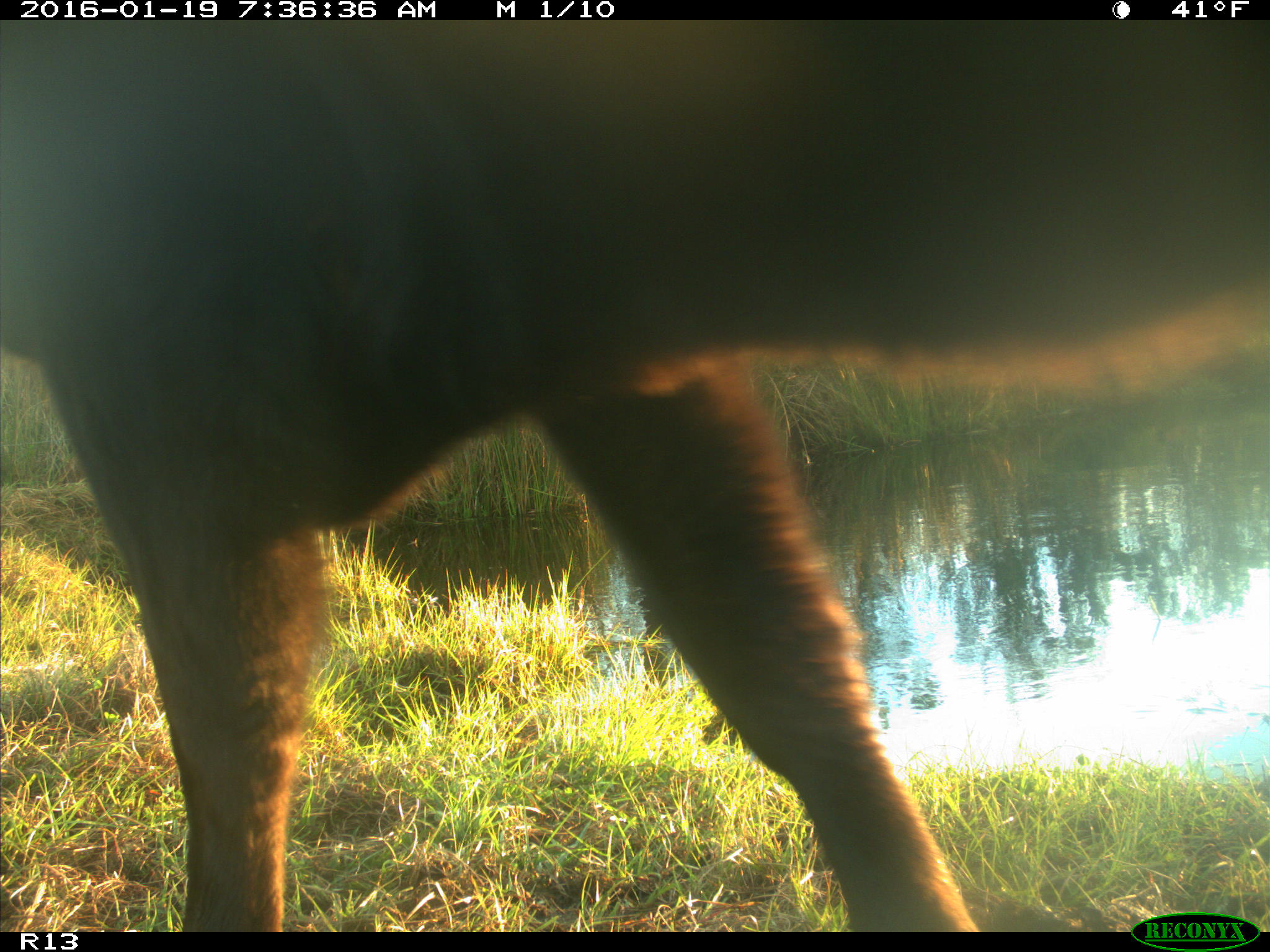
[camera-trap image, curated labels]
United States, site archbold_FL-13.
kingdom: Animalia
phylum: Chordata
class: Mammalia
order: Artiodactyla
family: Bovidae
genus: Bos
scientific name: Bos taurus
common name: domestic cow